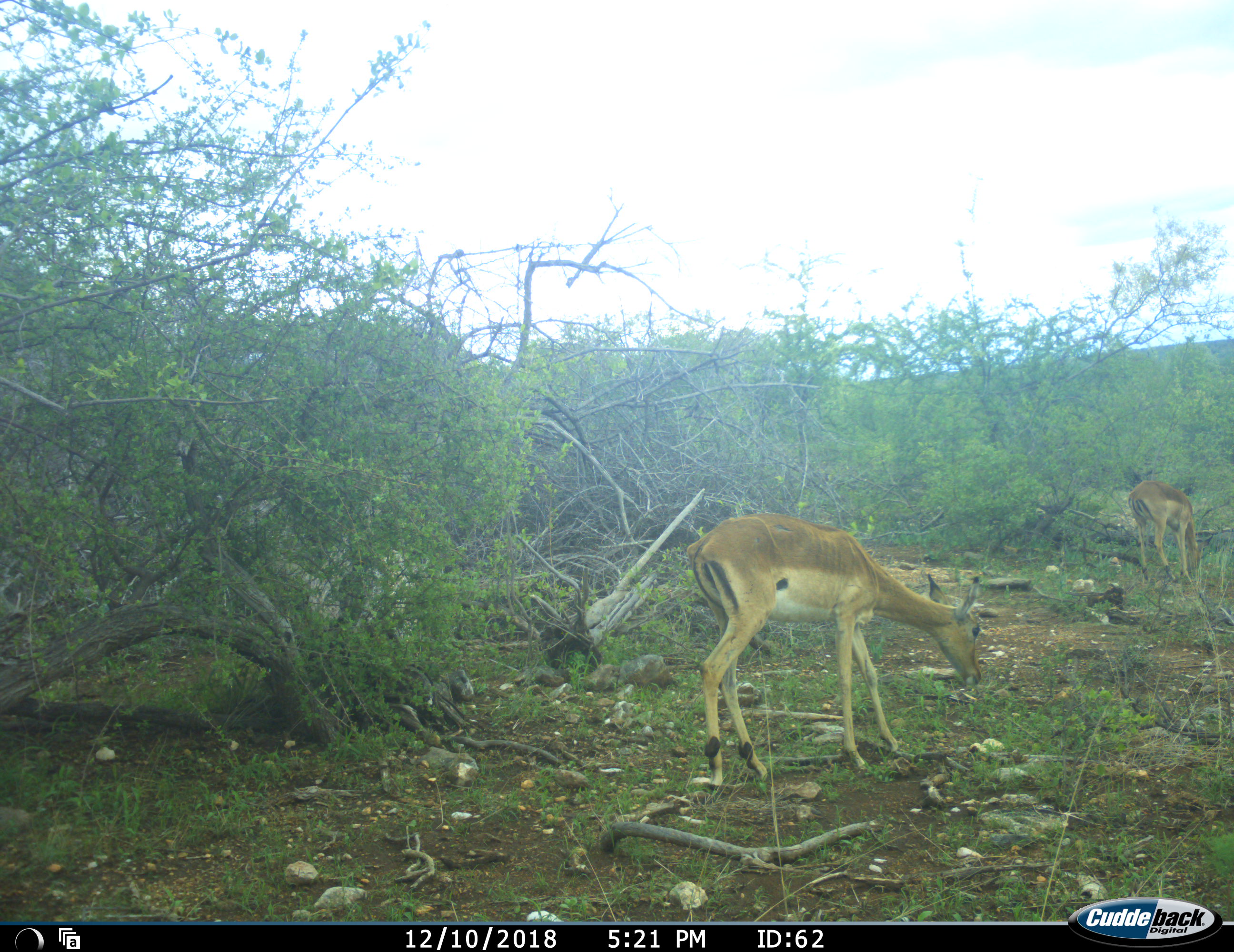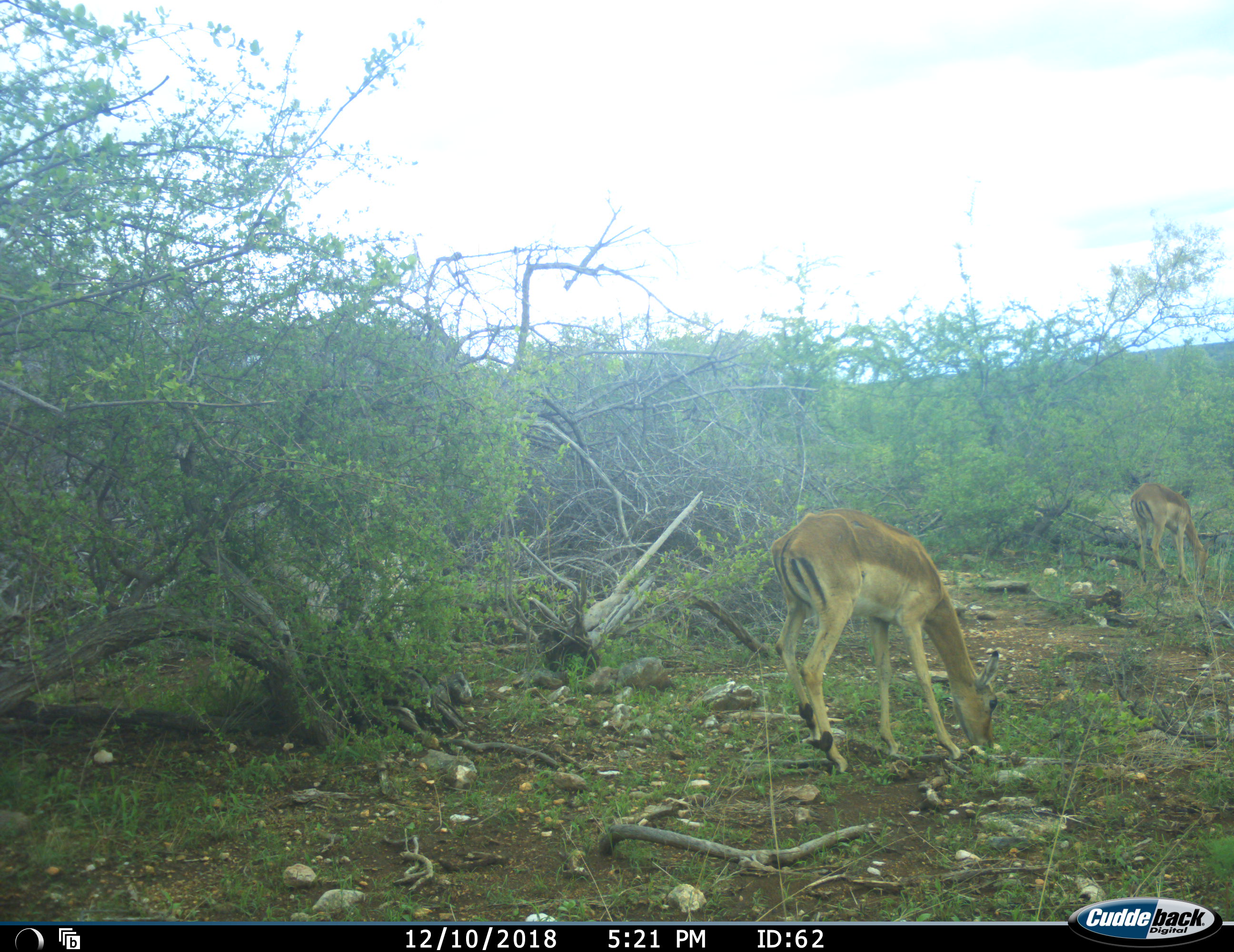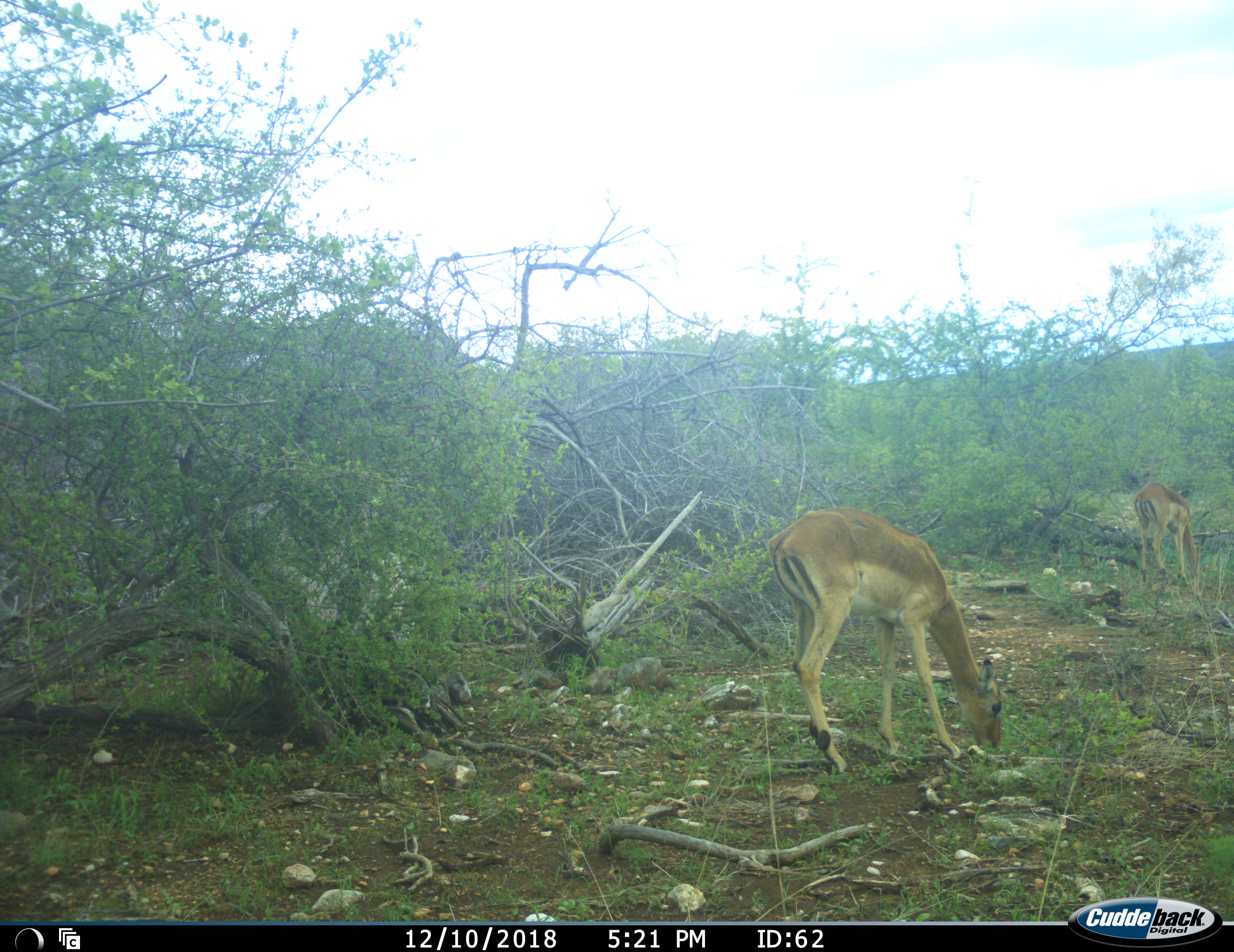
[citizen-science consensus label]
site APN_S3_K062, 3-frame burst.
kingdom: Animalia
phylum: Chordata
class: Mammalia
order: Artiodactyla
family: Bovidae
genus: Aepyceros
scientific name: Aepyceros melampus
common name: impala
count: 2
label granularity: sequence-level